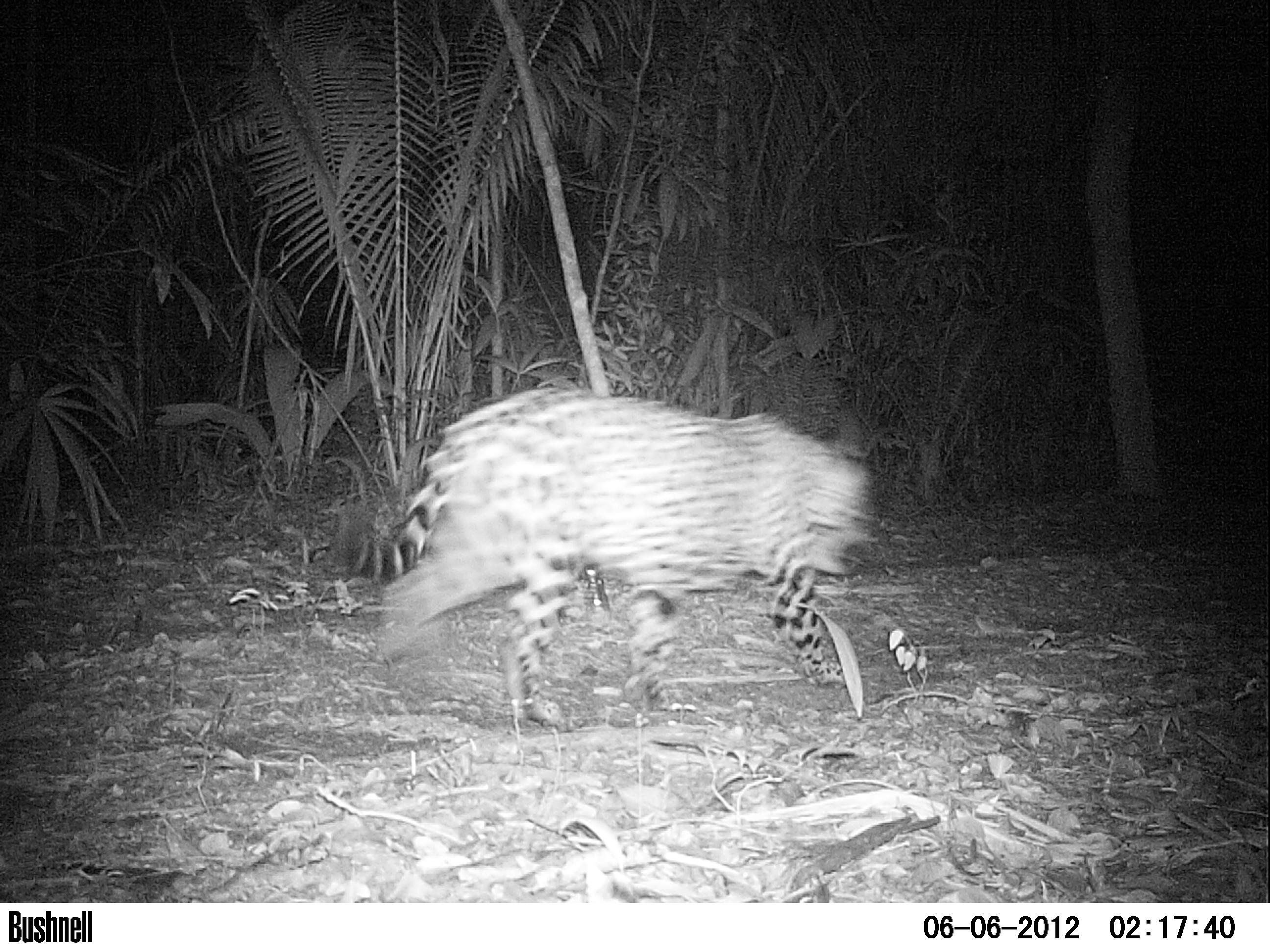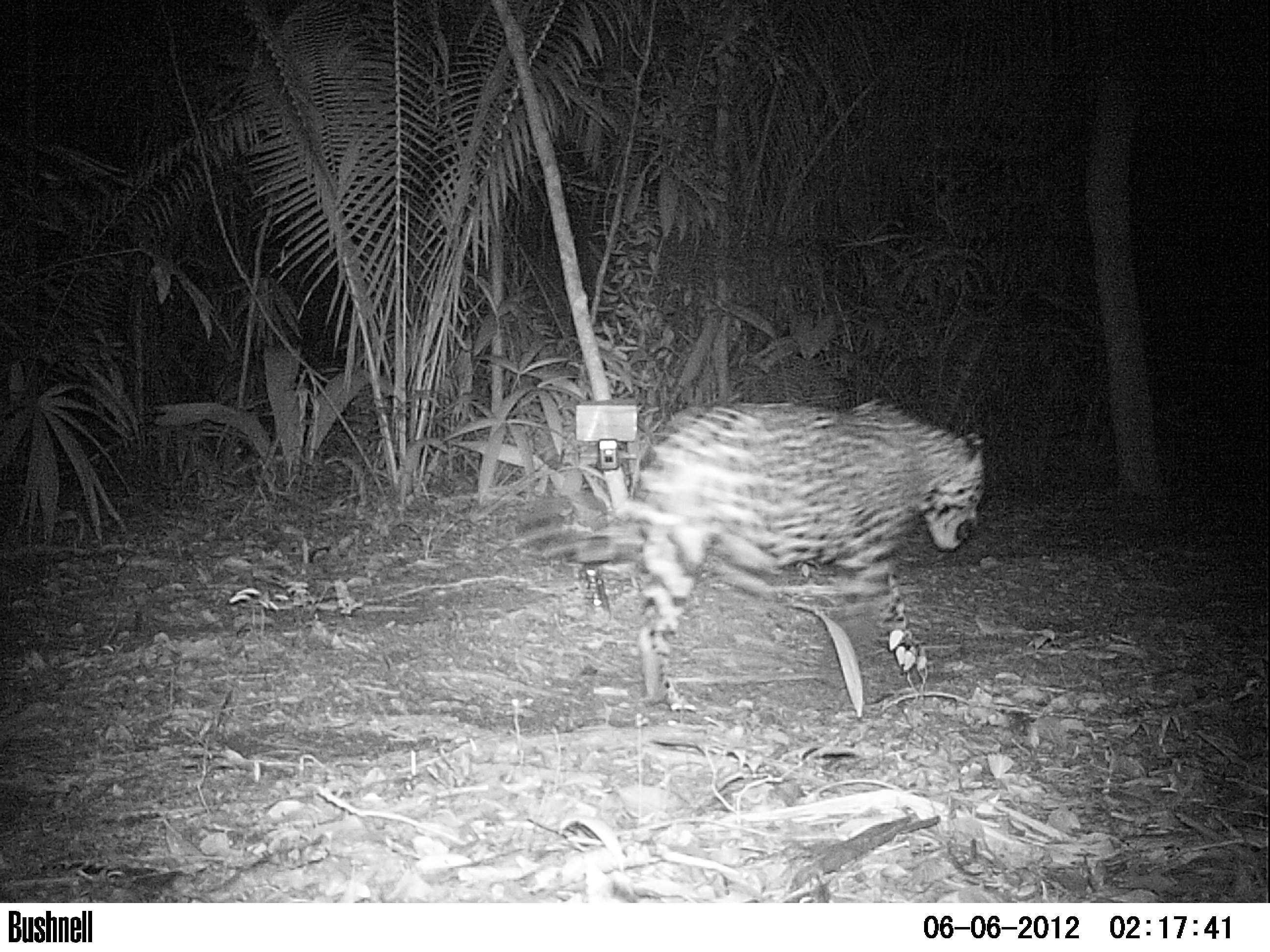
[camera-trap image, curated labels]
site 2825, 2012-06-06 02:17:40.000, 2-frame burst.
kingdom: Animalia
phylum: Chordata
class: Mammalia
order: Carnivora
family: Felidae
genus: Panthera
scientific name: Panthera onca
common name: jaguar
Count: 1.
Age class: adult.